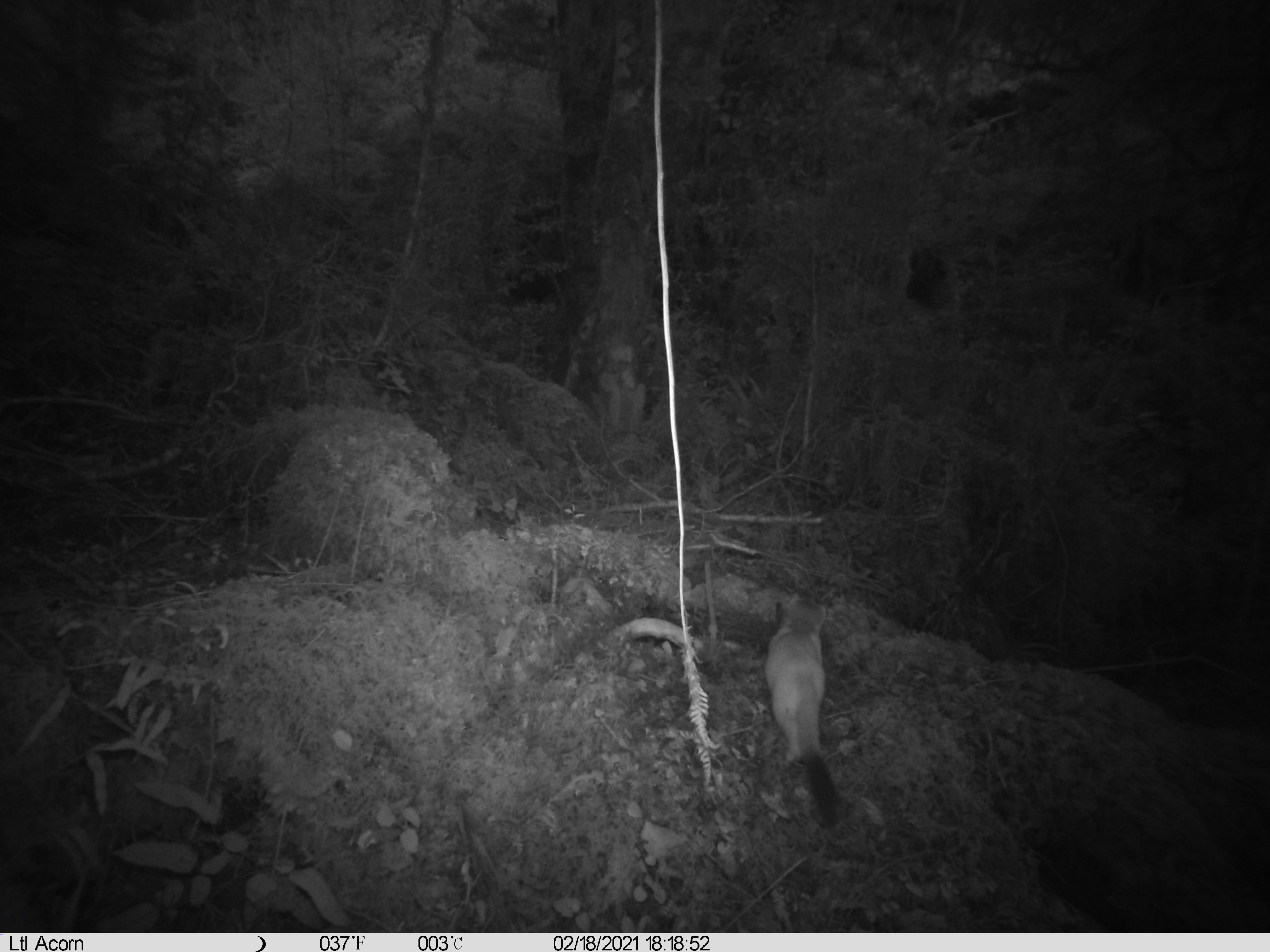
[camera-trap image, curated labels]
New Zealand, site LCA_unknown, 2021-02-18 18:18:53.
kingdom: Animalia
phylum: Chordata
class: Mammalia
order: Carnivora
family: Mustelidae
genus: Mustela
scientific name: Mustela erminea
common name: stoat